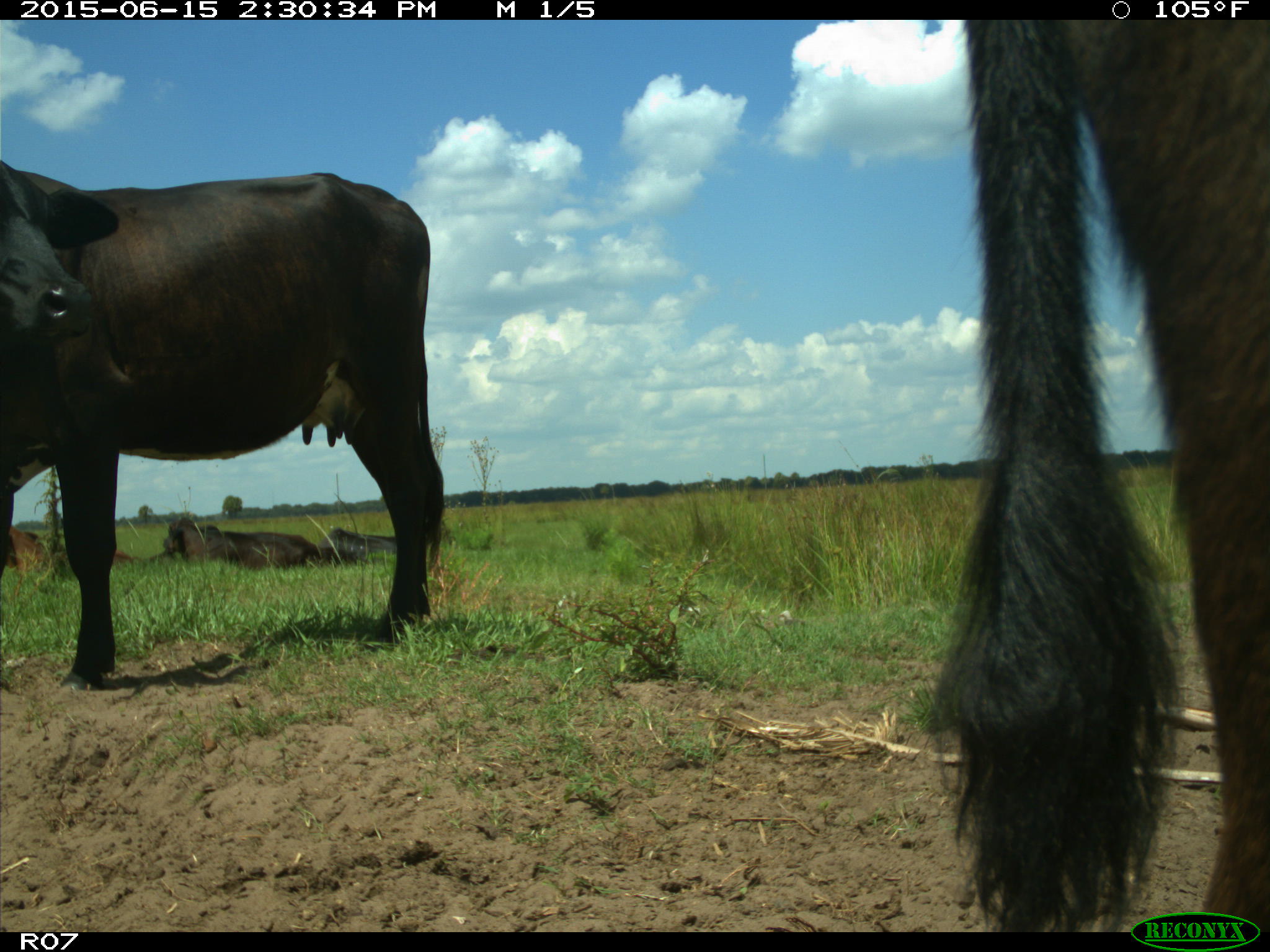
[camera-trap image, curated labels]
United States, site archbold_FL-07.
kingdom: Animalia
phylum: Chordata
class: Mammalia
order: Artiodactyla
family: Bovidae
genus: Bos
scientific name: Bos taurus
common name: domestic cow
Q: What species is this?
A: Bos taurus (domestic cow).